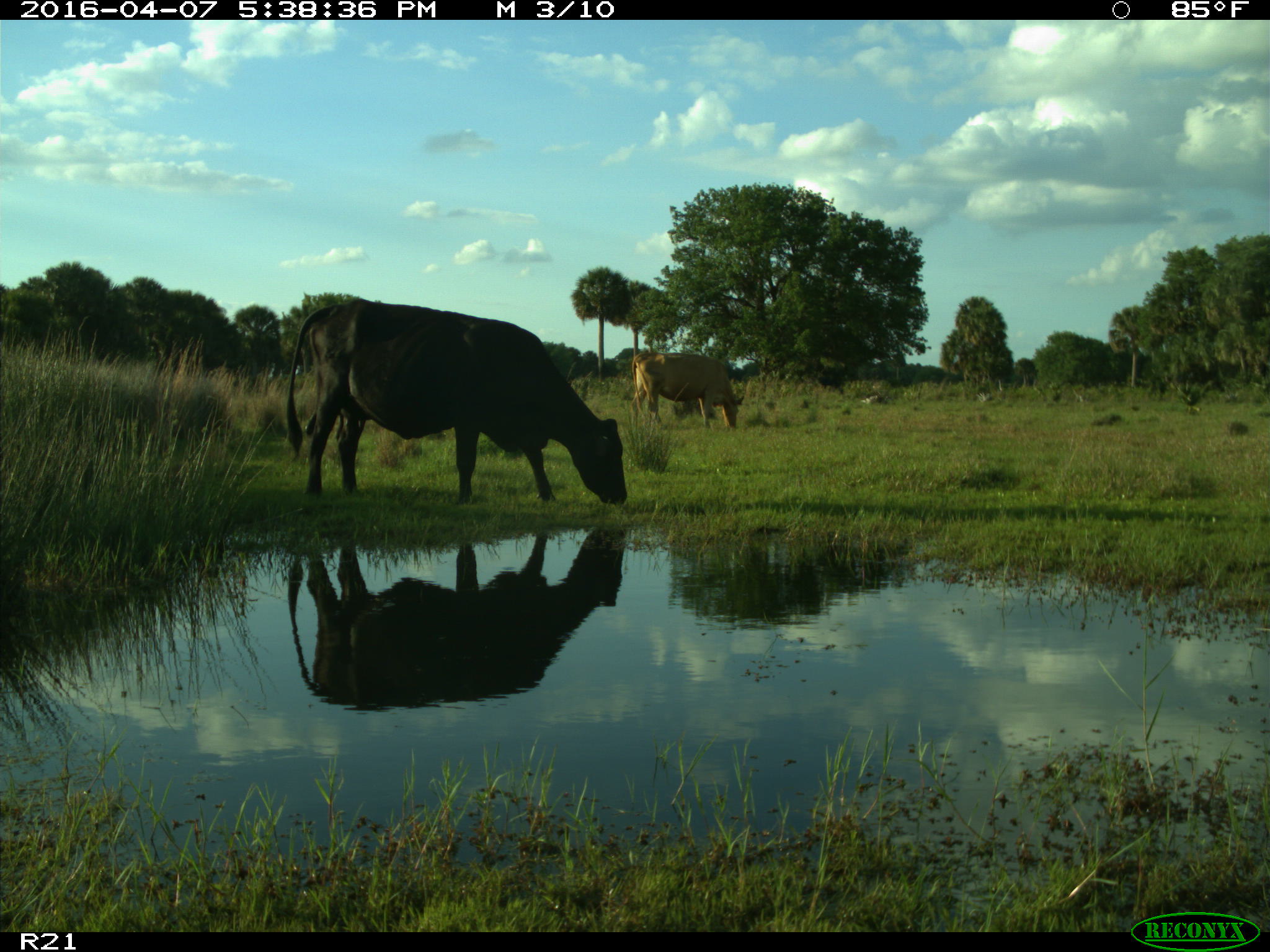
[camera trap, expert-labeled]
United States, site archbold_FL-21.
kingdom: Animalia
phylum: Chordata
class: Mammalia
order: Artiodactyla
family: Bovidae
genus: Bos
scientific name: Bos taurus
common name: domestic cow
Bos taurus (domestic cow).